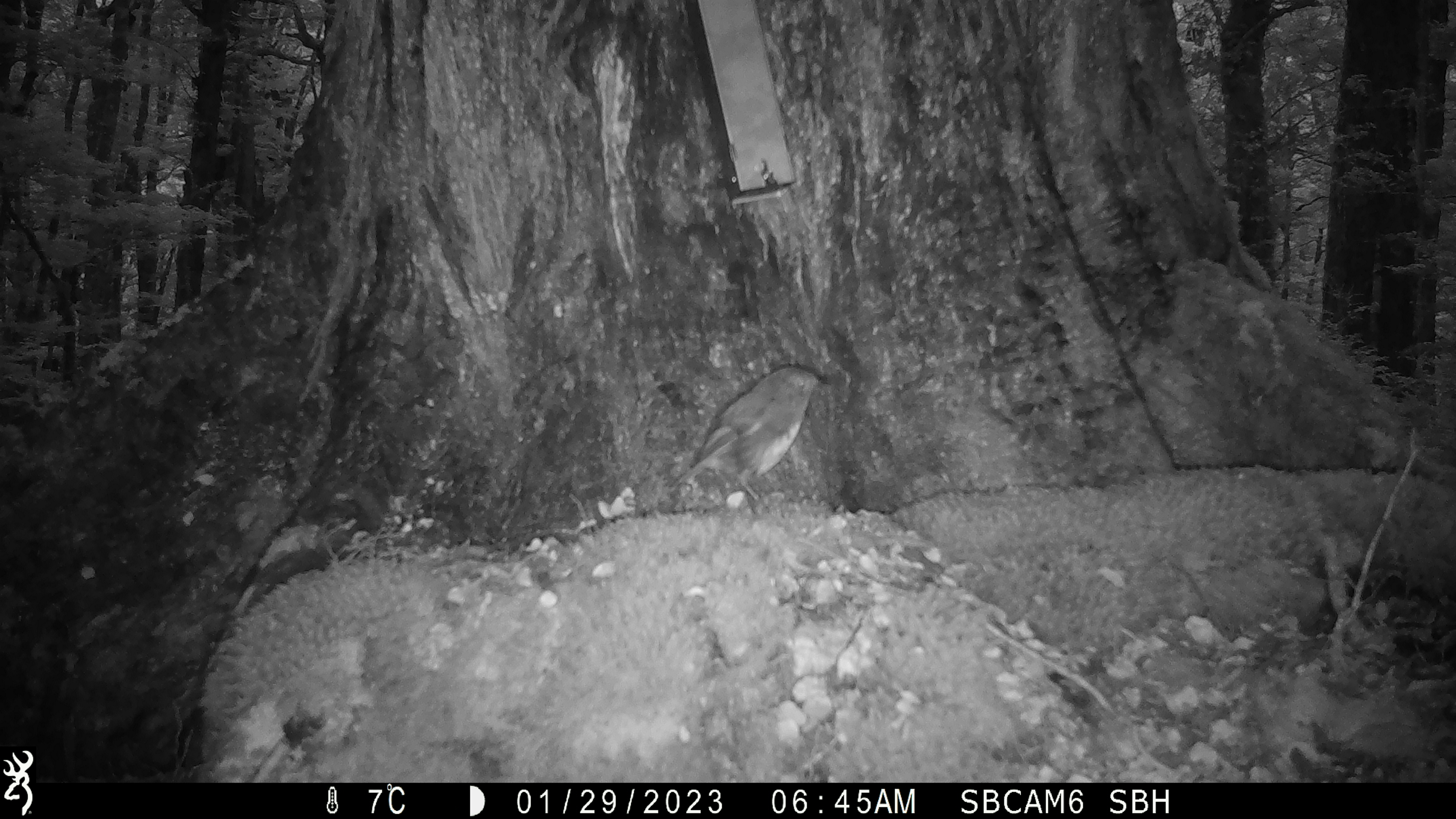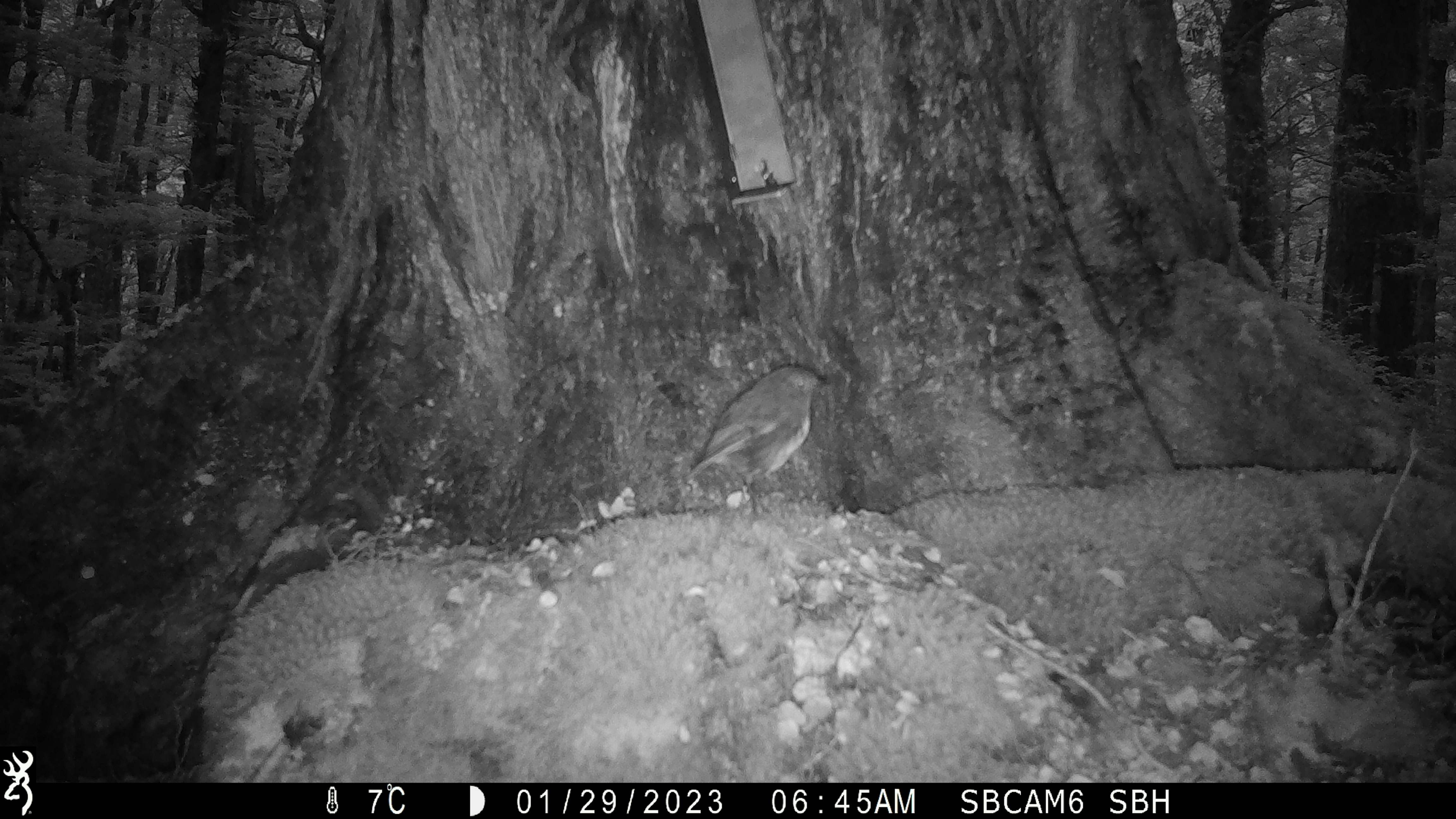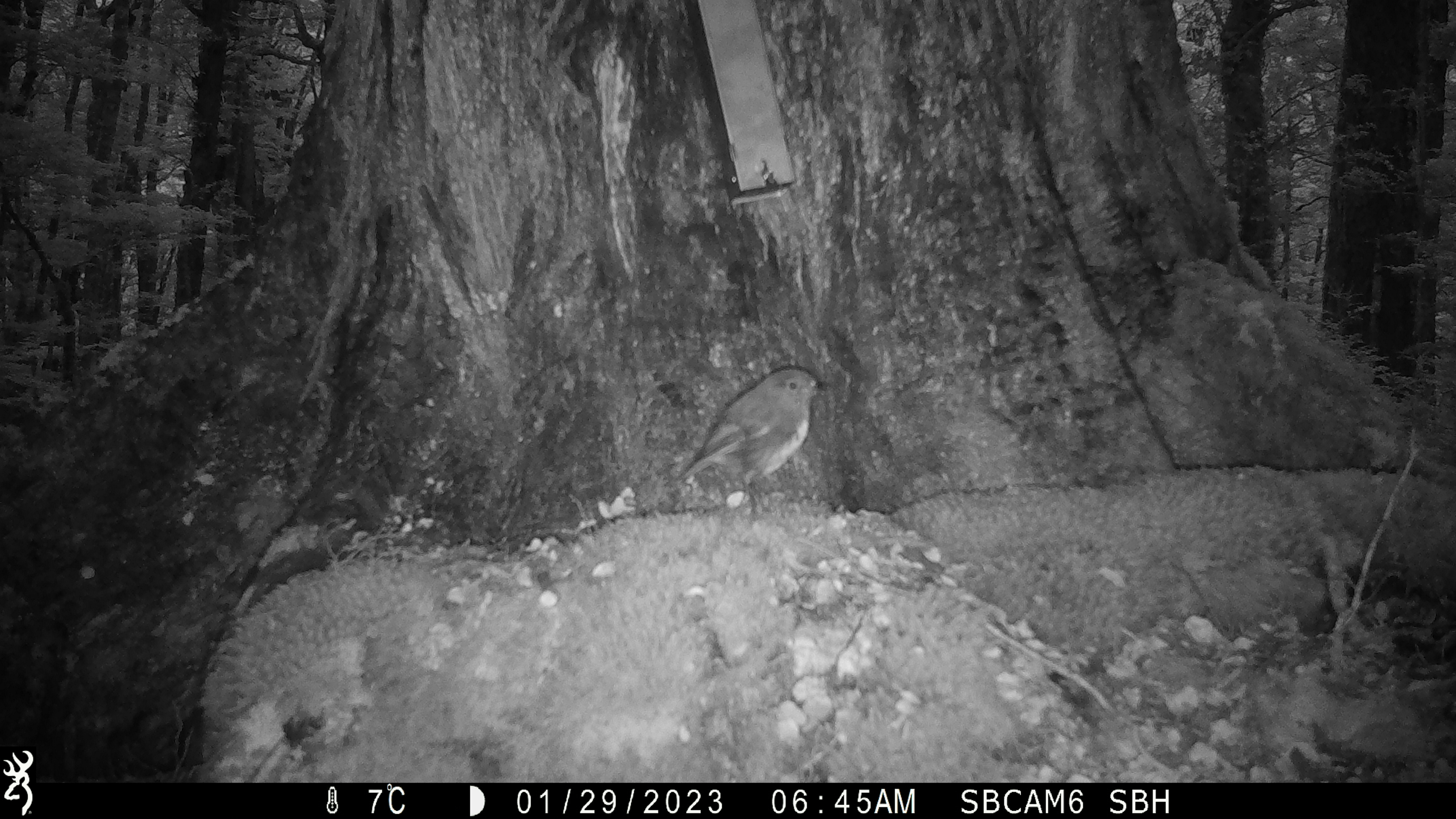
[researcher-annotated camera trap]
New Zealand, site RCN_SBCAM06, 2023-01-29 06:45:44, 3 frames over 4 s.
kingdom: Animalia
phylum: Chordata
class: Aves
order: Passeriformes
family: Petroicidae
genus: Petroica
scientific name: Petroica australis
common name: new zealand robin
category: robin